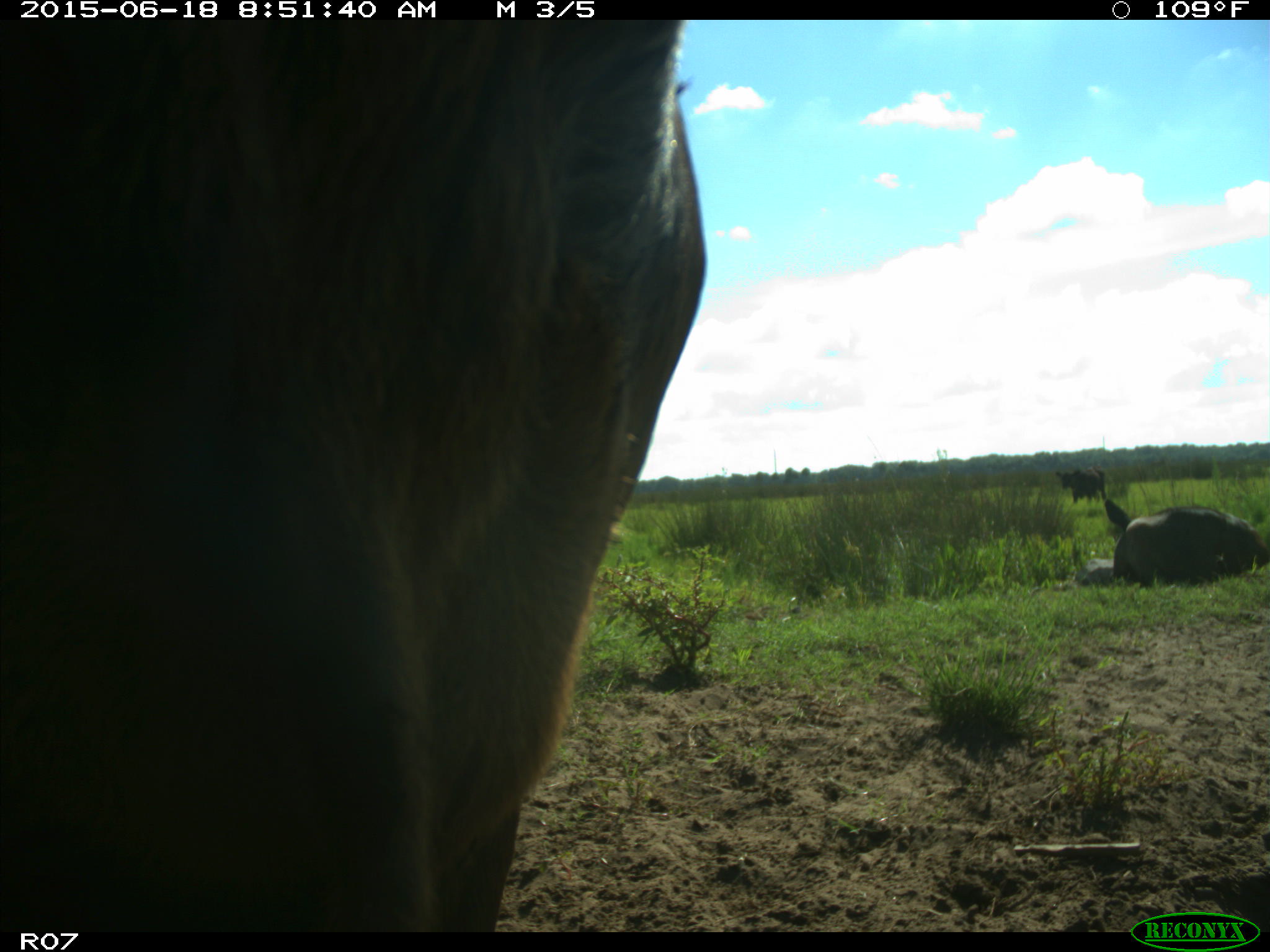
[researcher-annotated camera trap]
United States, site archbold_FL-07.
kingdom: Animalia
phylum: Chordata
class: Mammalia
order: Artiodactyla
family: Bovidae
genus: Bos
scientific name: Bos taurus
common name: domestic cow